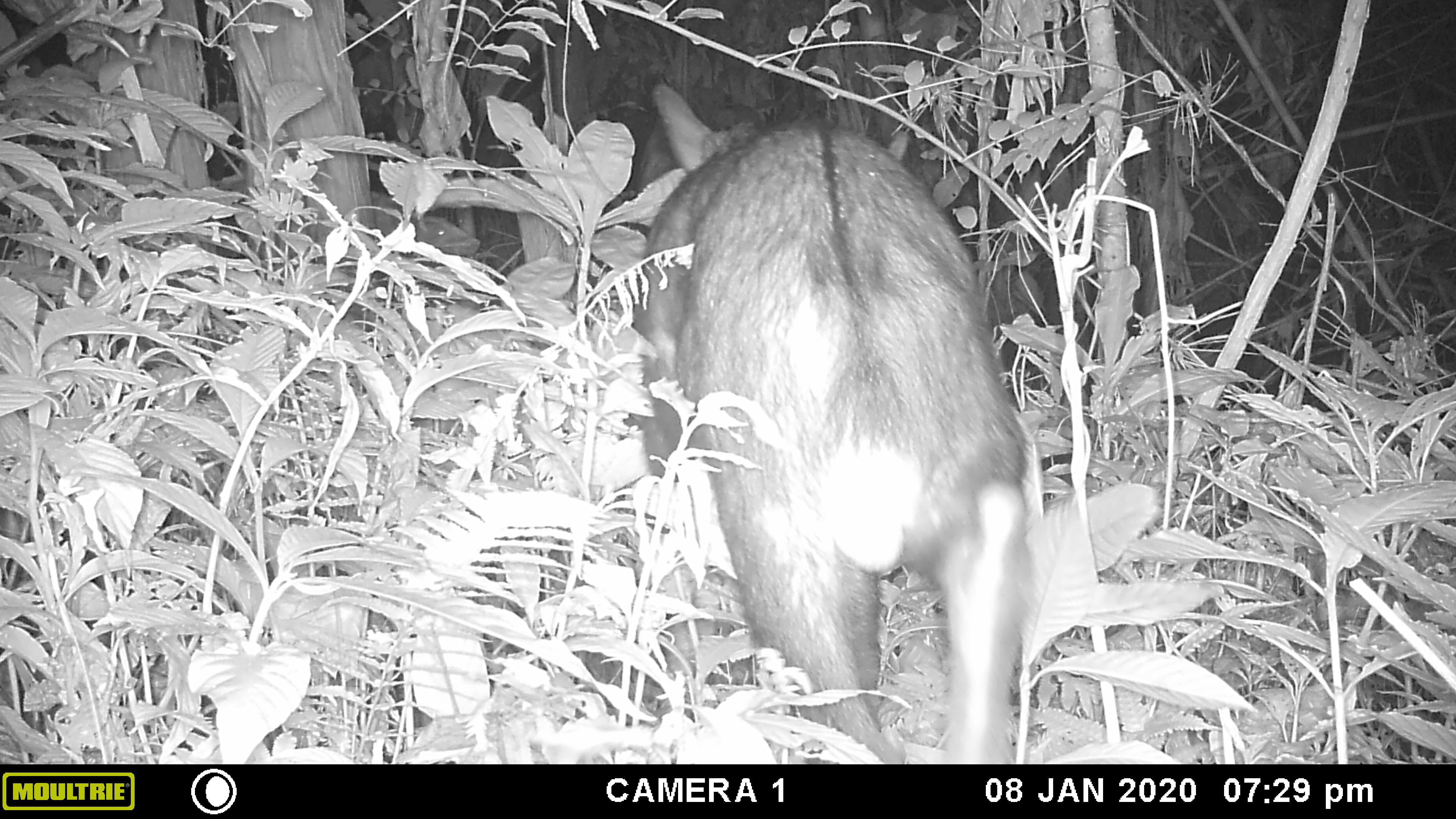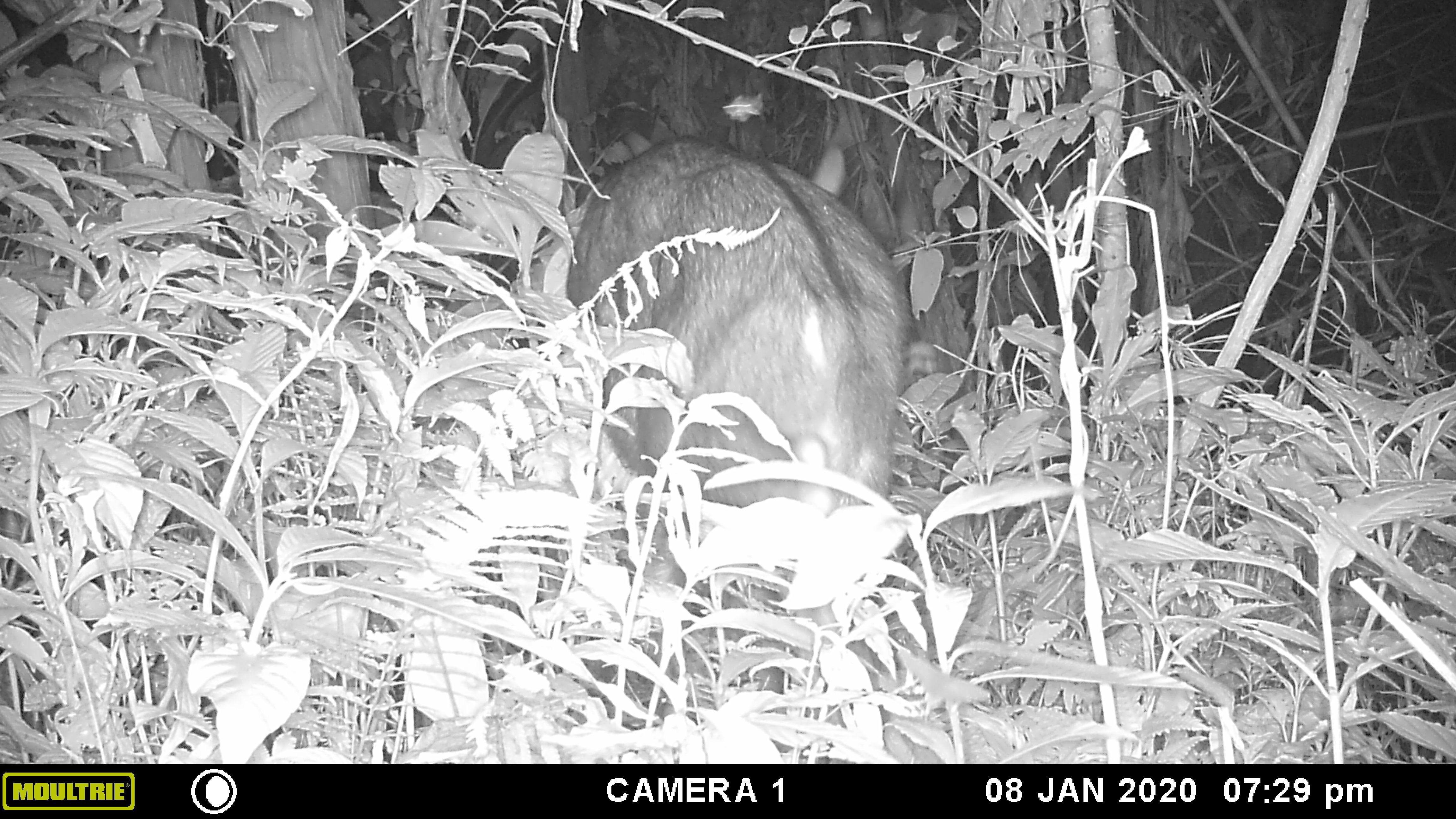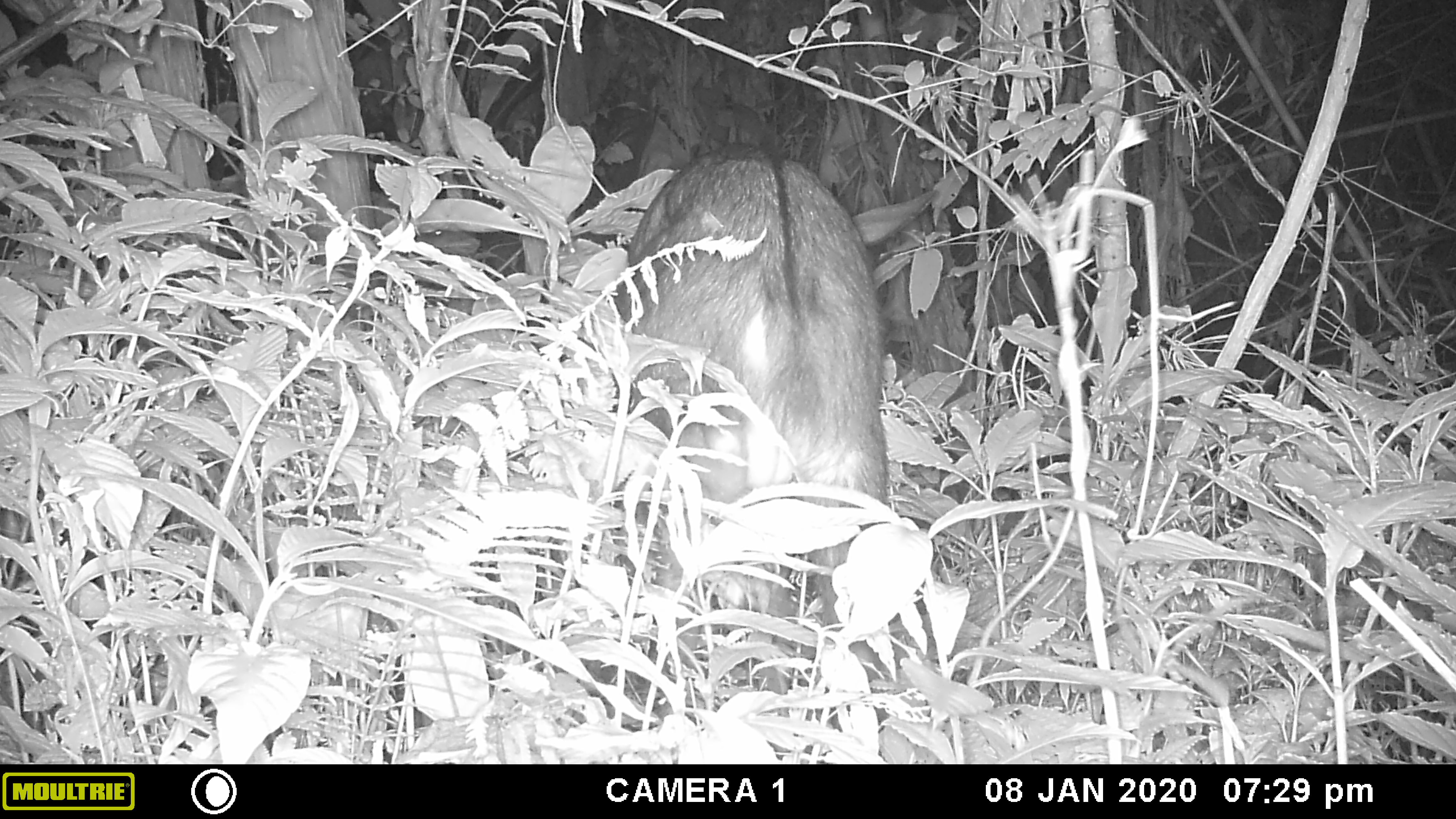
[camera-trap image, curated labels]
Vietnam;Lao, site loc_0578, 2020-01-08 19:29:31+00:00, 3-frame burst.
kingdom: Animalia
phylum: Chordata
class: Mammalia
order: Artiodactyla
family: Bovidae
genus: Capricornis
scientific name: Capricornis sumatraensis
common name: chinese serow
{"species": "chinese serow (Capricornis sumatraensis)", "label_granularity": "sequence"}